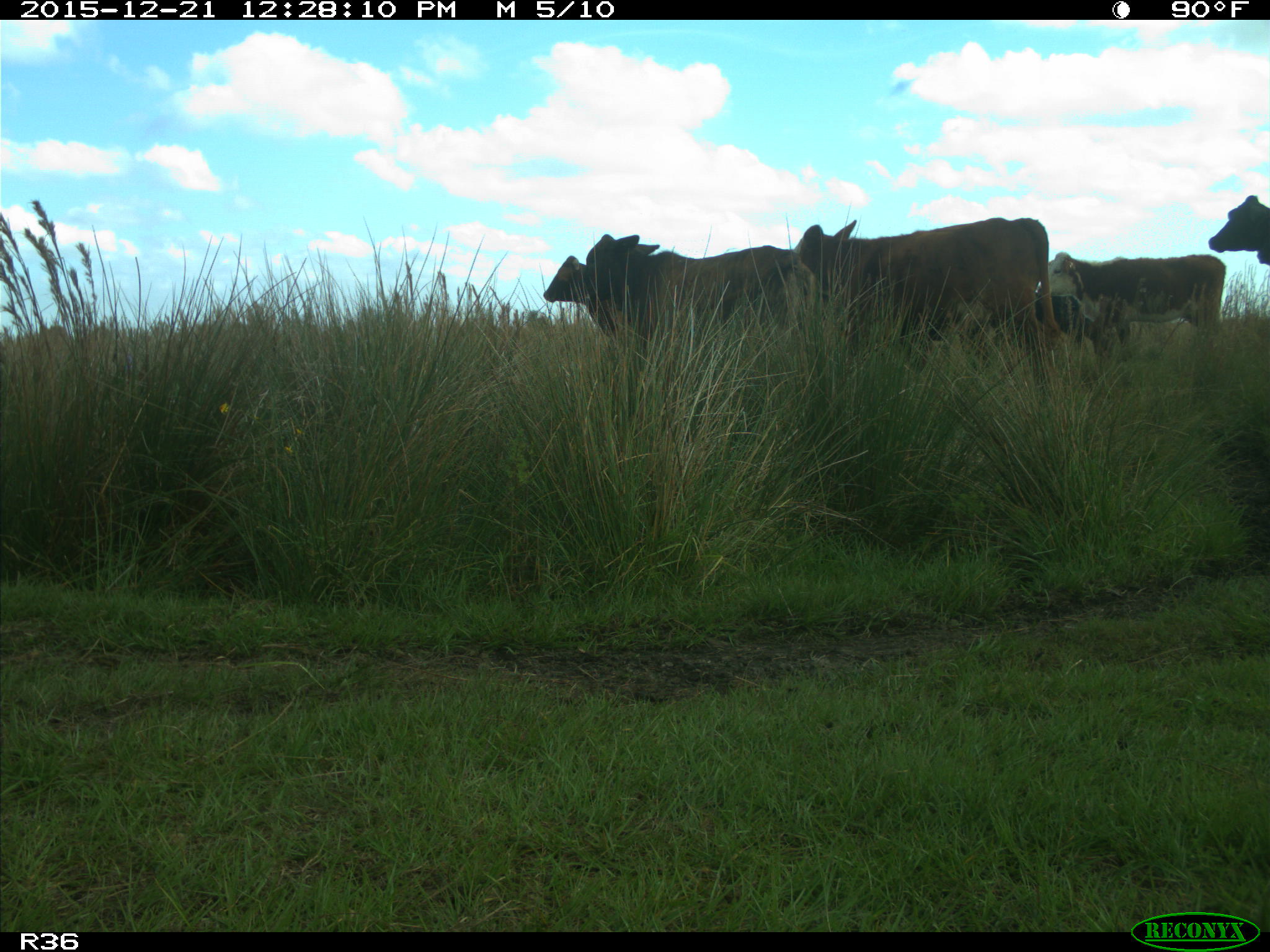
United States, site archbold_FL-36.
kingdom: Animalia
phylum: Chordata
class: Mammalia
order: Artiodactyla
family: Bovidae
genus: Bos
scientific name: Bos taurus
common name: domestic cow